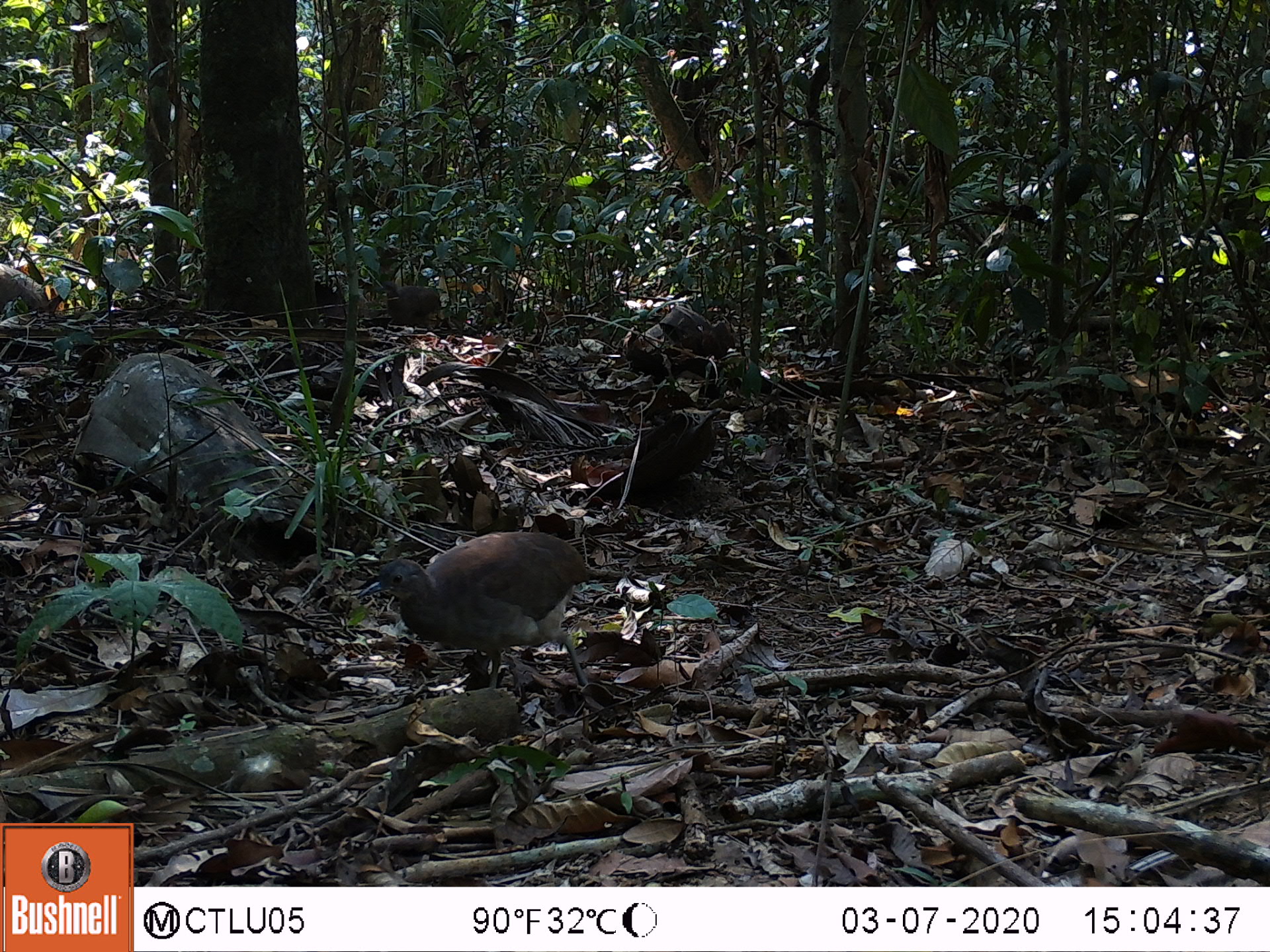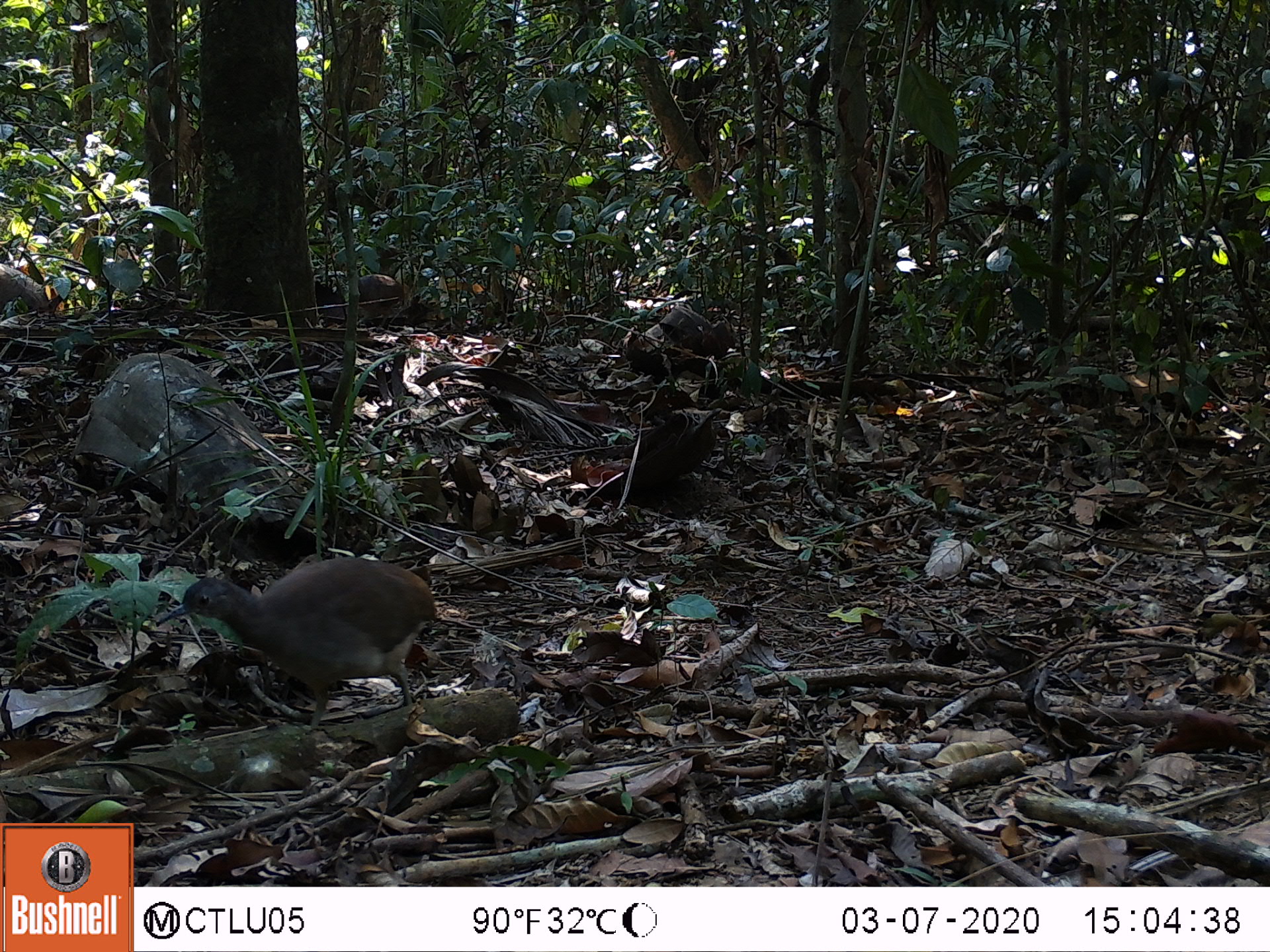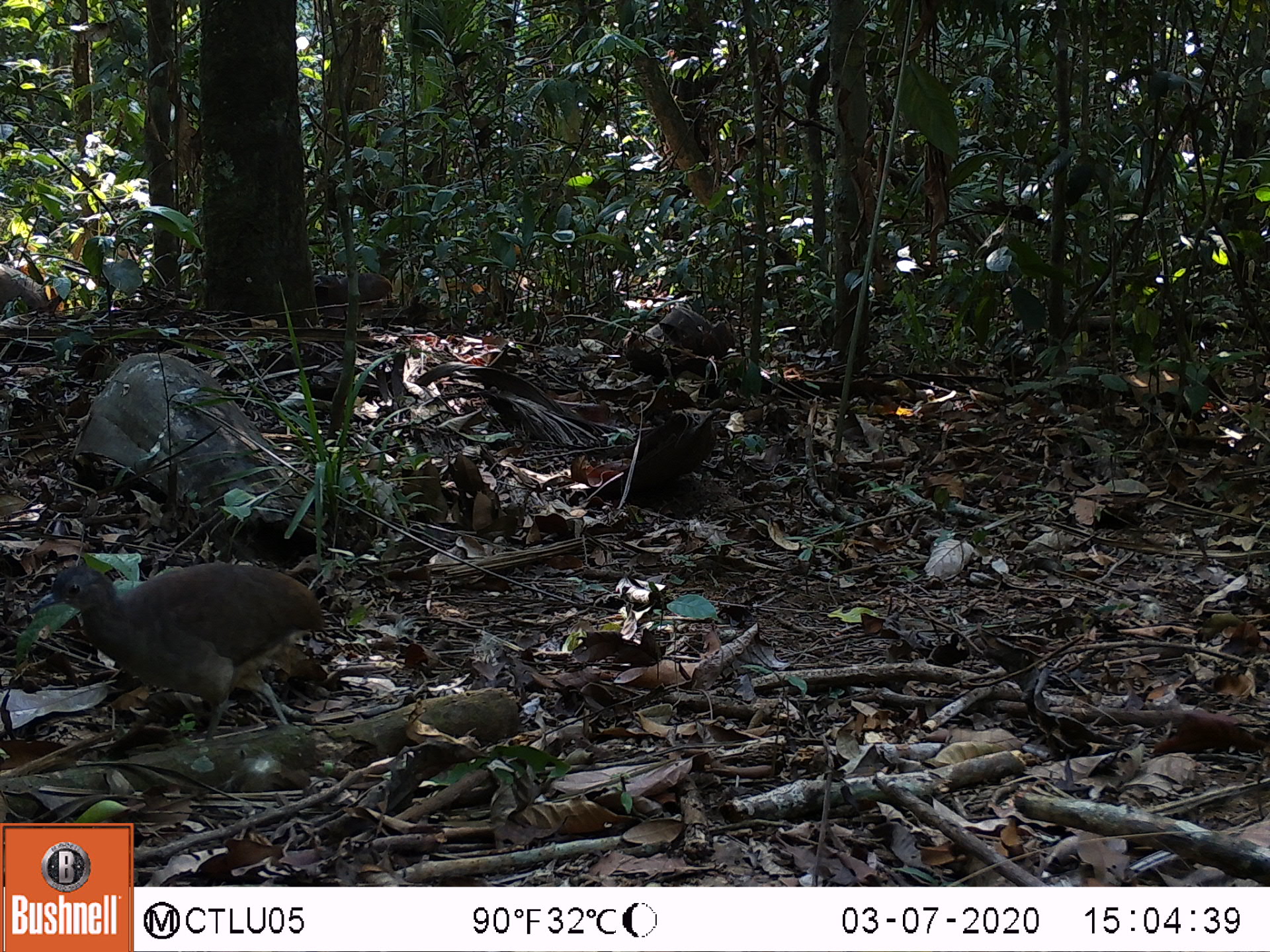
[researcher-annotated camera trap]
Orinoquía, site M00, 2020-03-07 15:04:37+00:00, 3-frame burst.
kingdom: Animalia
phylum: Chordata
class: Aves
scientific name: Aves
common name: bird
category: unknown bird